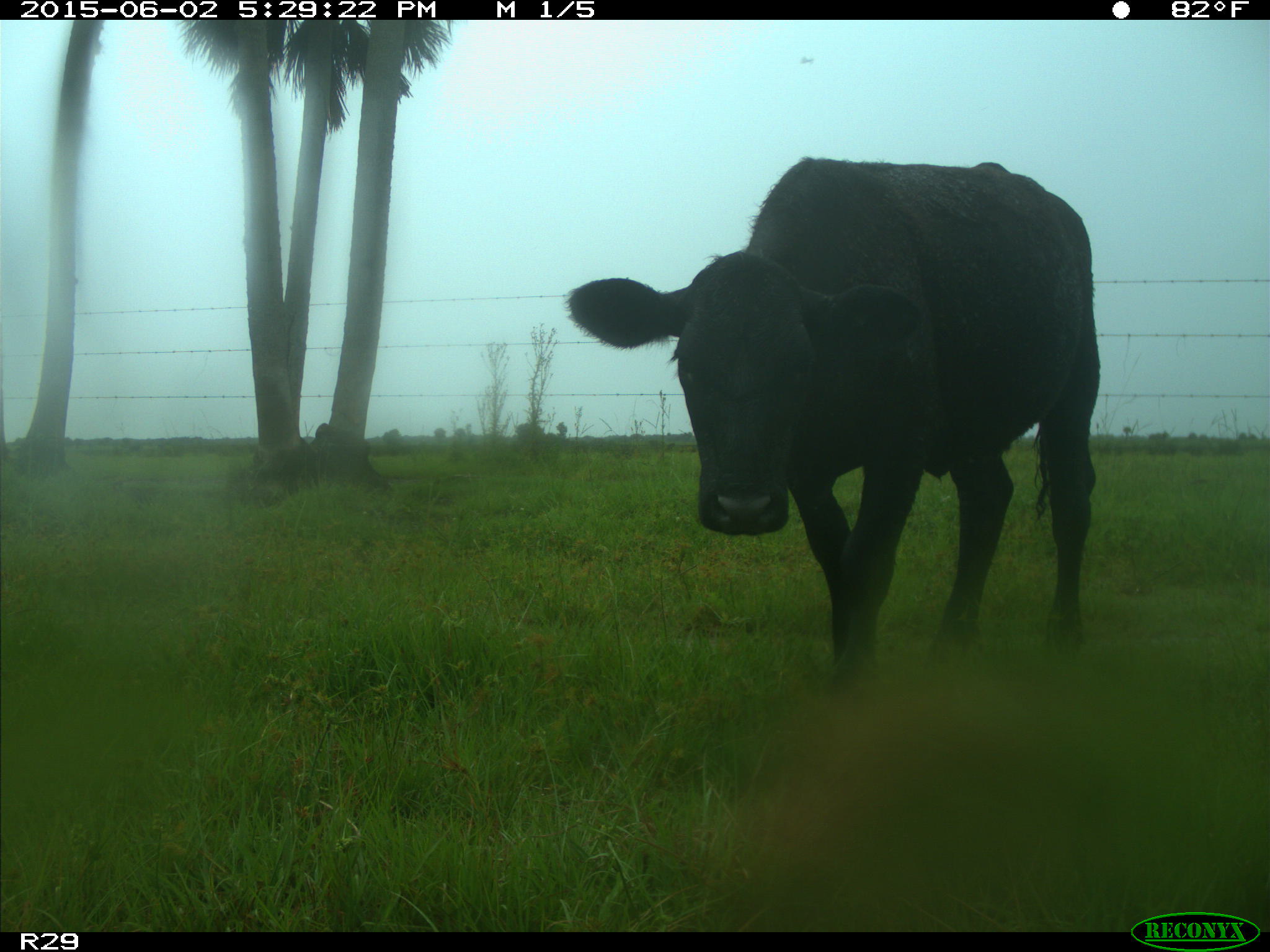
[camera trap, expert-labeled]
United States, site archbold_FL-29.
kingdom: Animalia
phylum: Chordata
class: Mammalia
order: Artiodactyla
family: Bovidae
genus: Bos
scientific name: Bos taurus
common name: domestic cow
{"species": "Bos taurus (domestic cow)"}